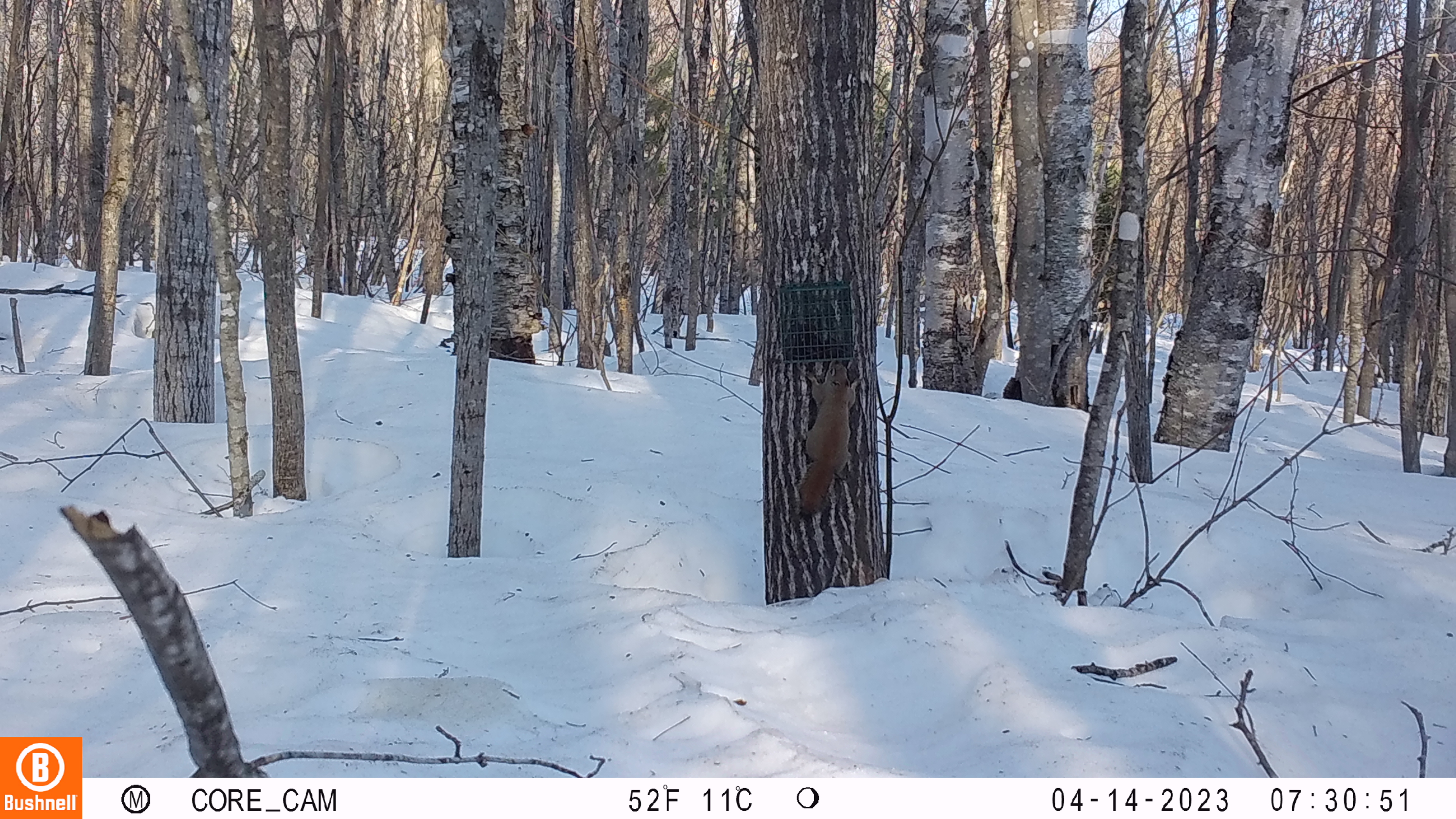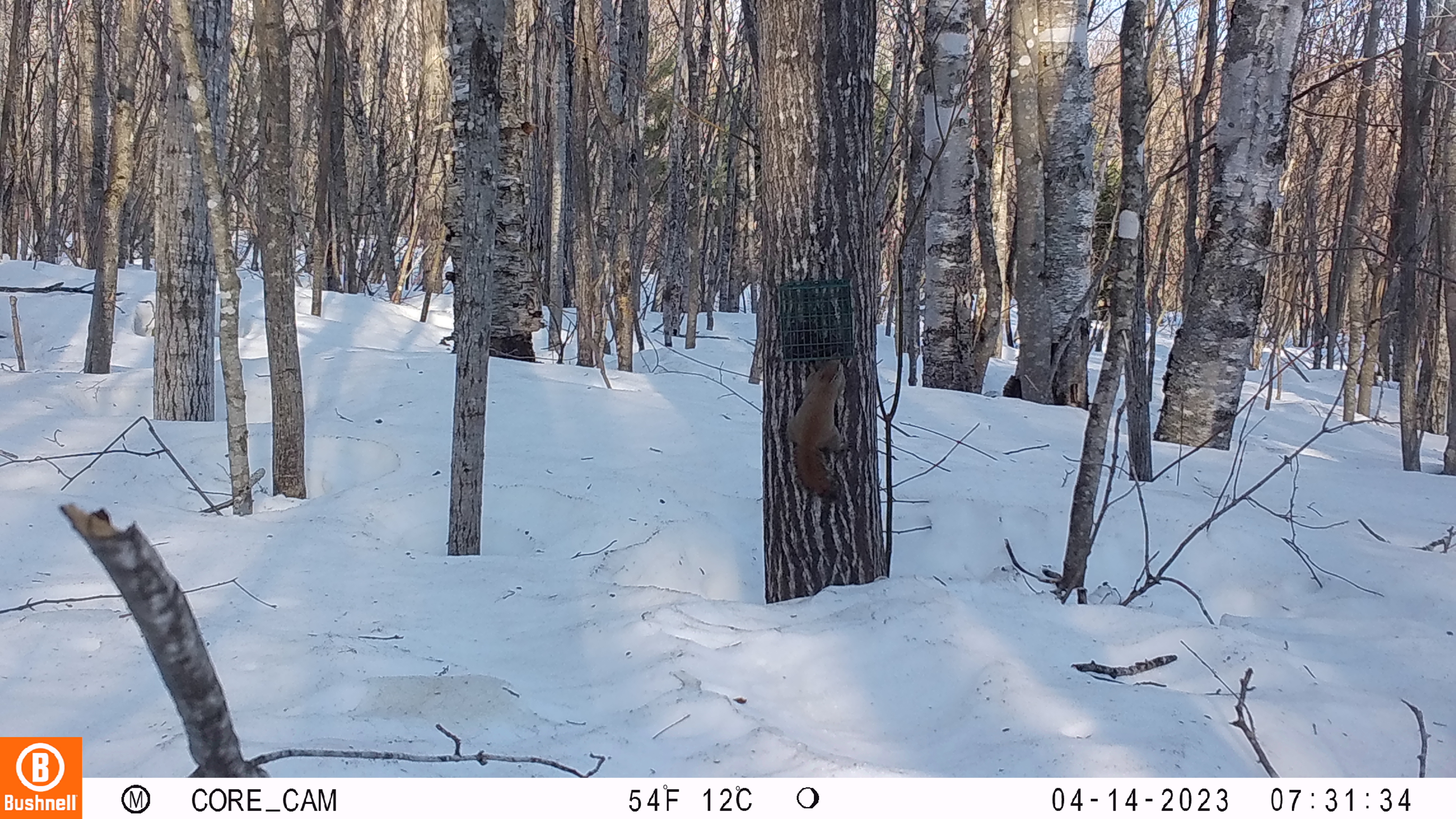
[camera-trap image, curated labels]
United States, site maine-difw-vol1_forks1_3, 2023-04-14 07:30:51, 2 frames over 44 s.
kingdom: Animalia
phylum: Chordata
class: Mammalia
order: Rodentia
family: Sciuridae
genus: Tamiasciurus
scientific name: Tamiasciurus hudsonicus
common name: red squirrel